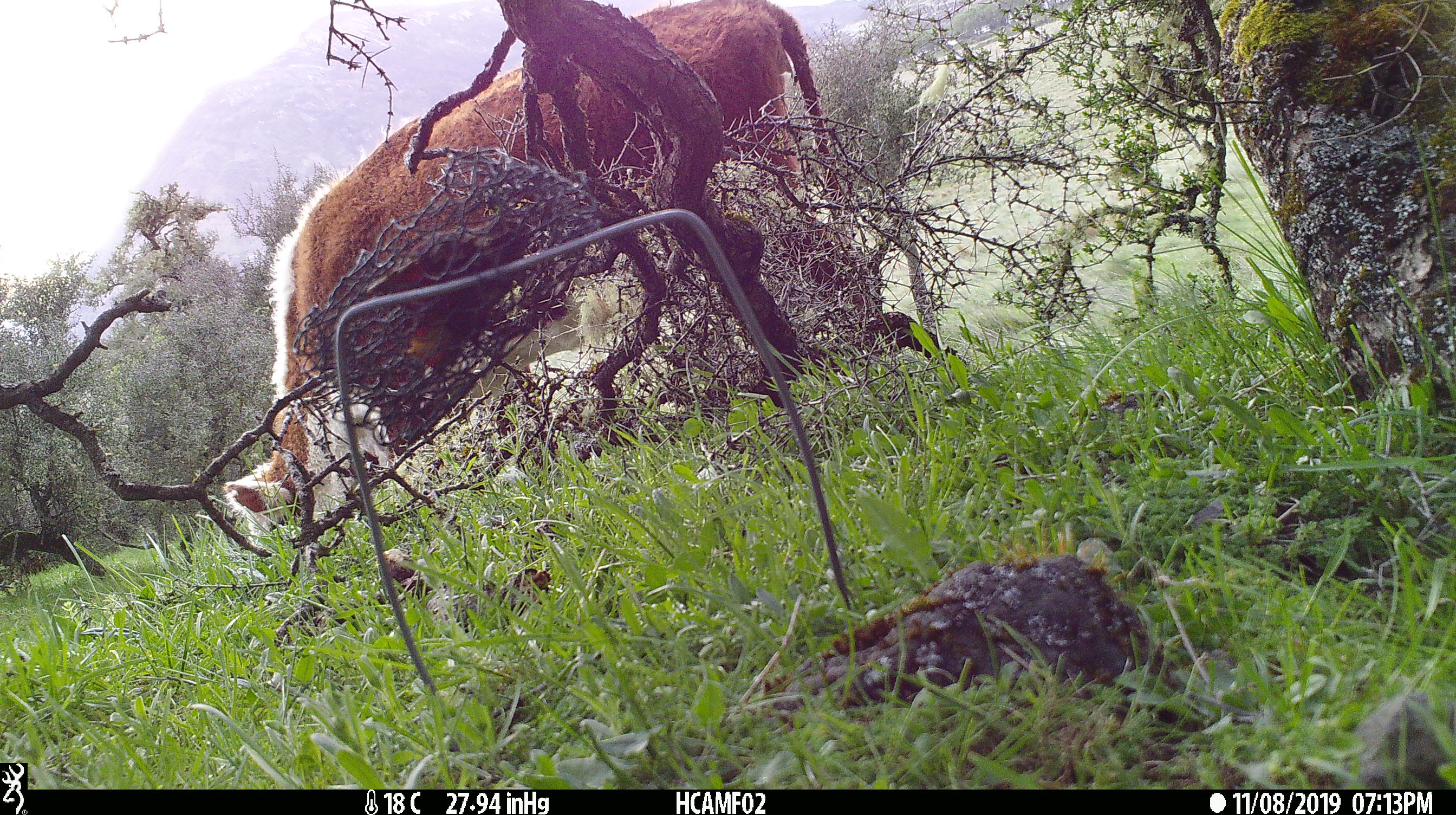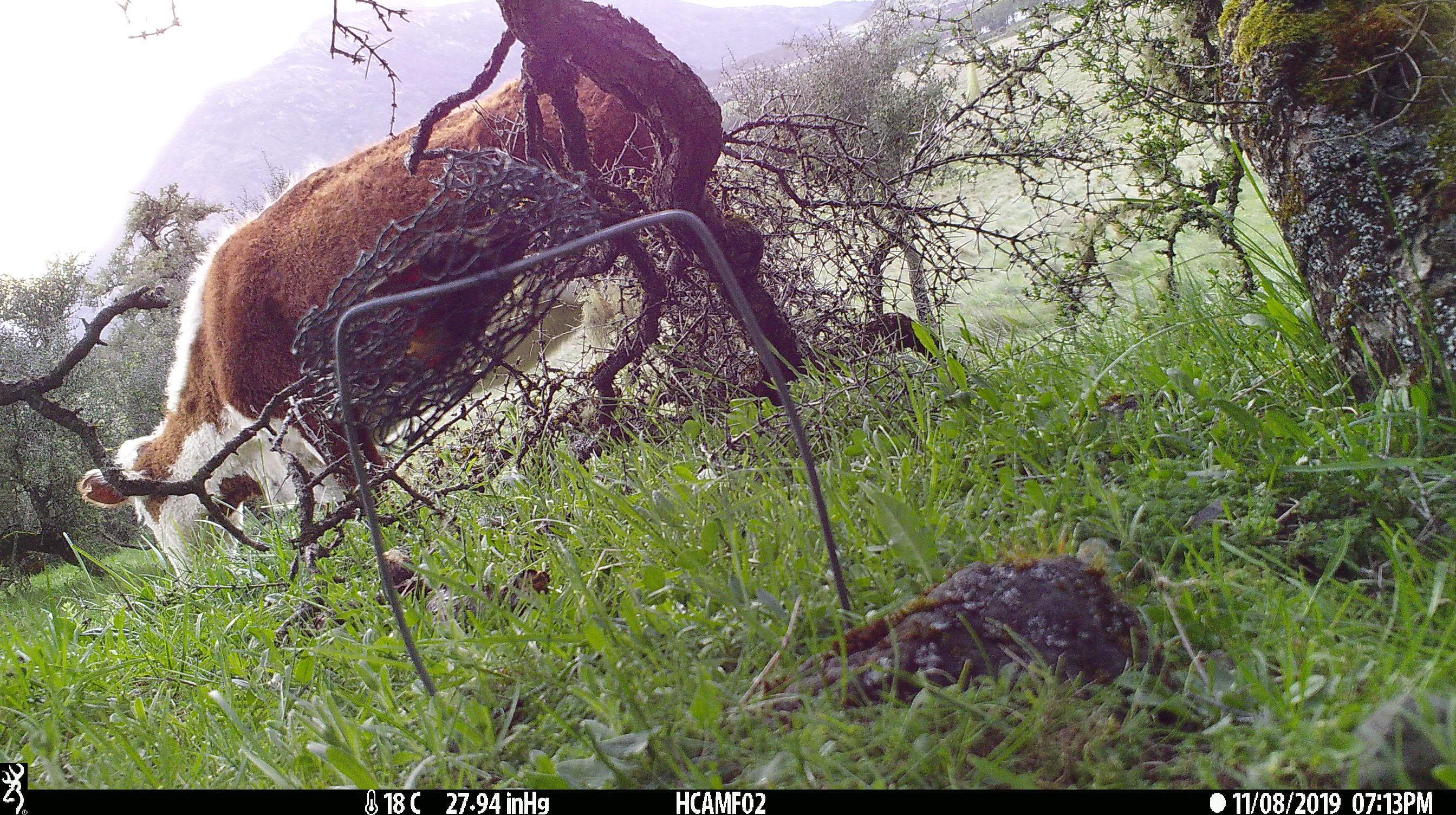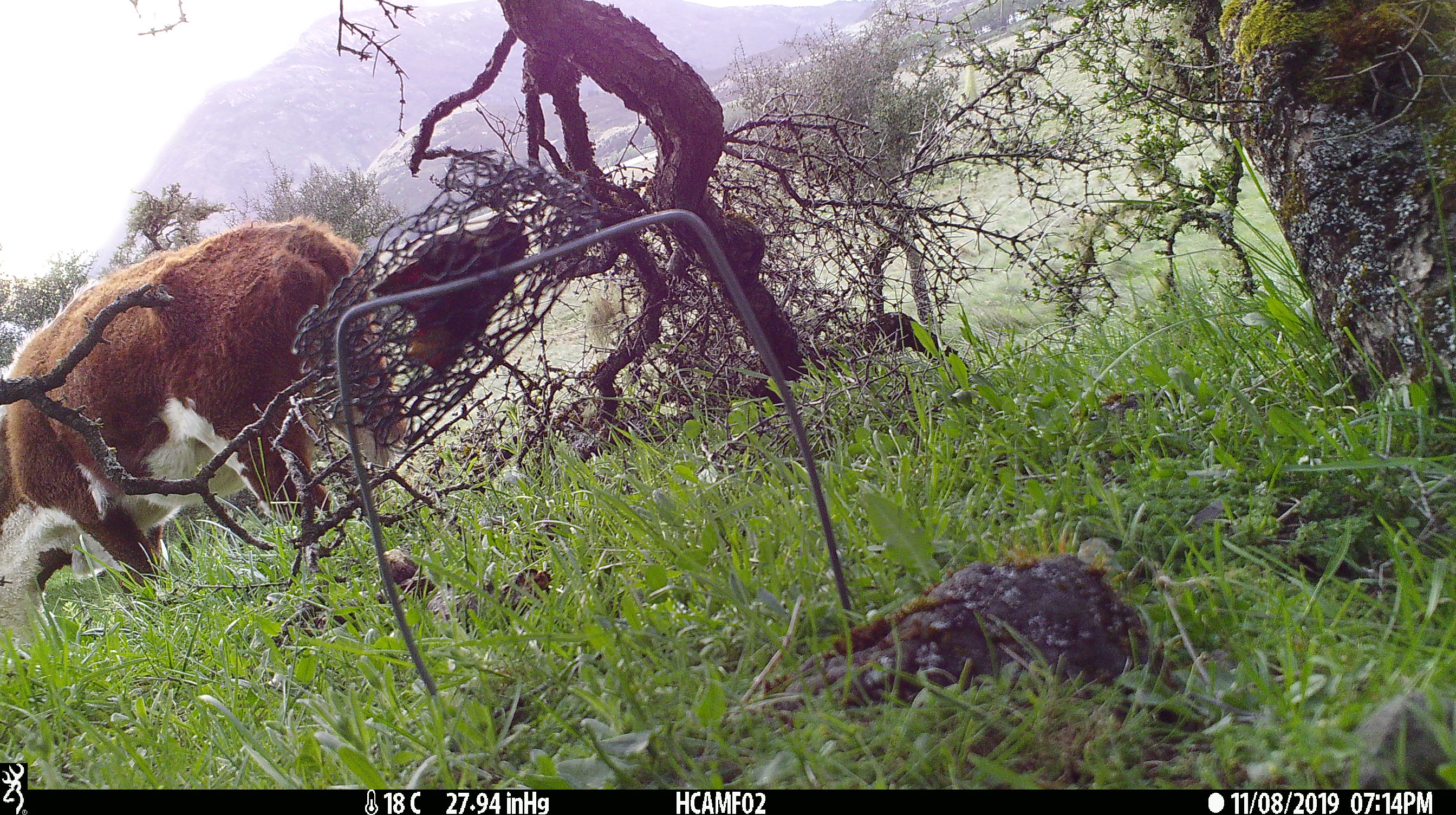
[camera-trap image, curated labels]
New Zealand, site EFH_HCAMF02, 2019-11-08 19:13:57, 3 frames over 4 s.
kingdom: Animalia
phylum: Chordata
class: Mammalia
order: Artiodactyla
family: Bovidae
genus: Bos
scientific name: Bos taurus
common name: domestic cow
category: cow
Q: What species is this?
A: Cow (domestic cow) (Bos taurus).